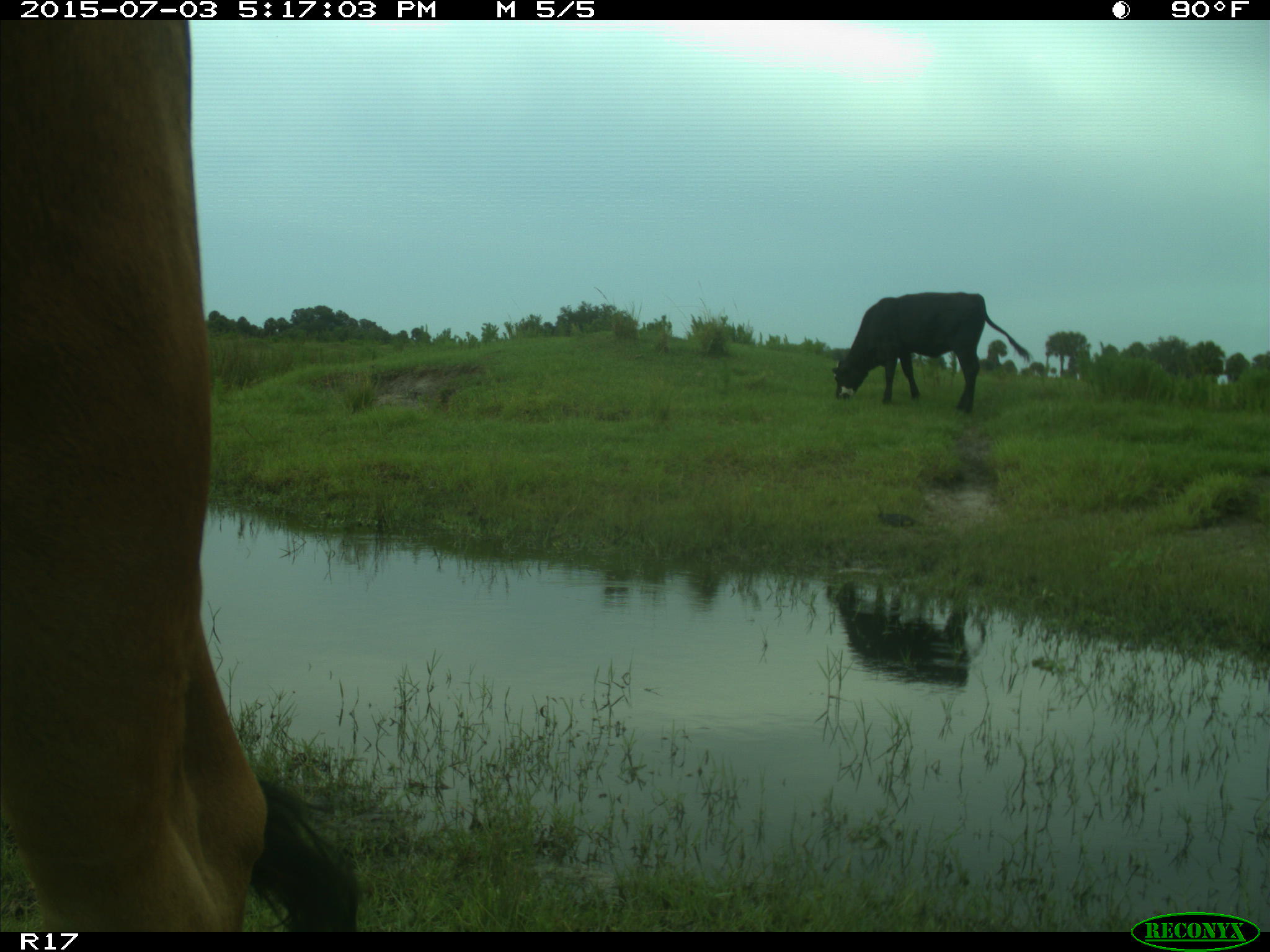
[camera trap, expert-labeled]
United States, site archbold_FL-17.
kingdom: Animalia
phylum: Chordata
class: Mammalia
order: Artiodactyla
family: Bovidae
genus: Bos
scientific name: Bos taurus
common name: domestic cow